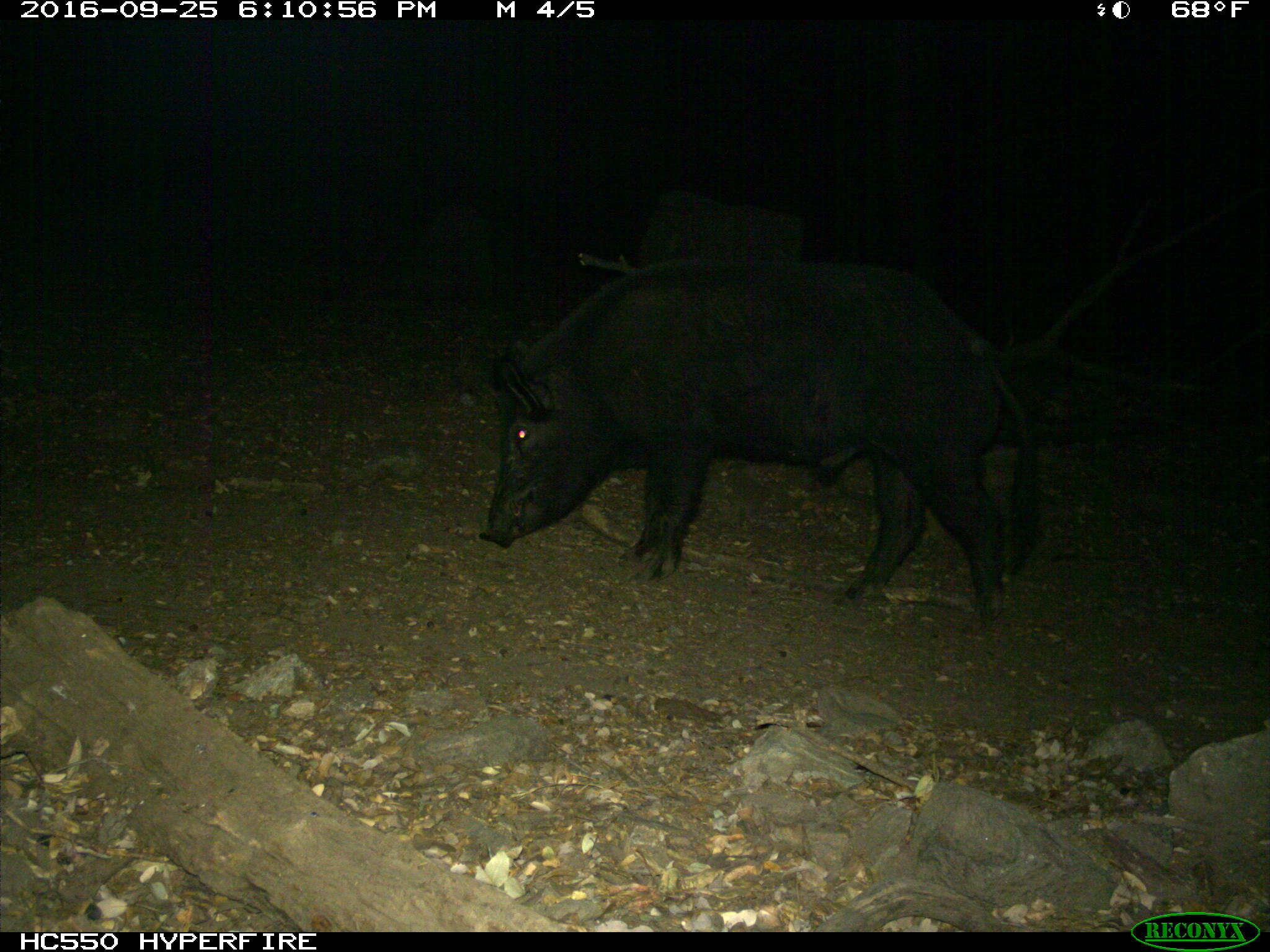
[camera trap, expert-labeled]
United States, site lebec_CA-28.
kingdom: Animalia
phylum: Chordata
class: Mammalia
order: Artiodactyla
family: Suidae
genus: Sus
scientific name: Sus scrofa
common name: wild boar